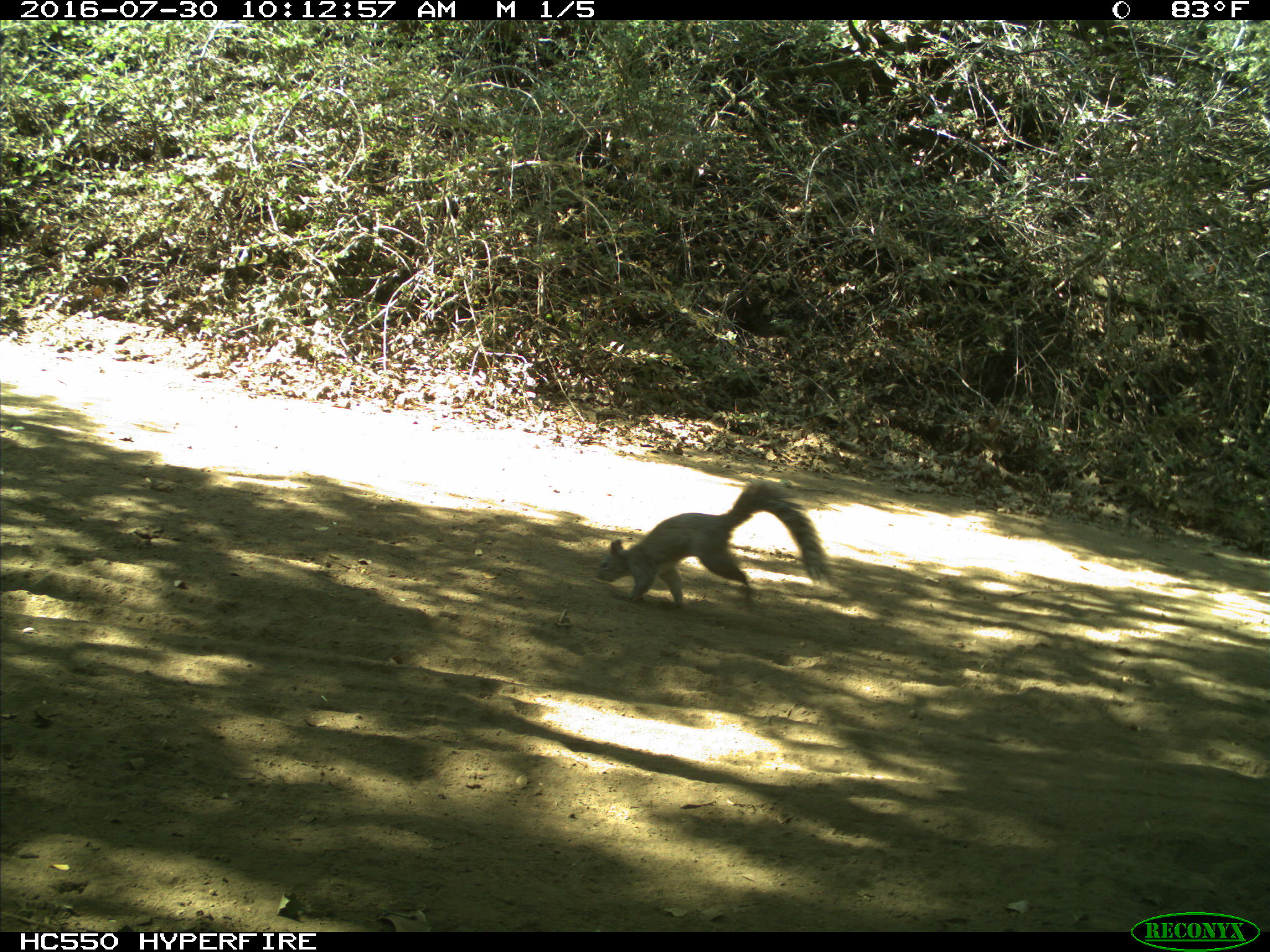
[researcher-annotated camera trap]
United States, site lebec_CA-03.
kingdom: Animalia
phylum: Chordata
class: Mammalia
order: Rodentia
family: Sciuridae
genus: Sciurus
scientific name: Sciurus carolinensis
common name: eastern gray squirrel